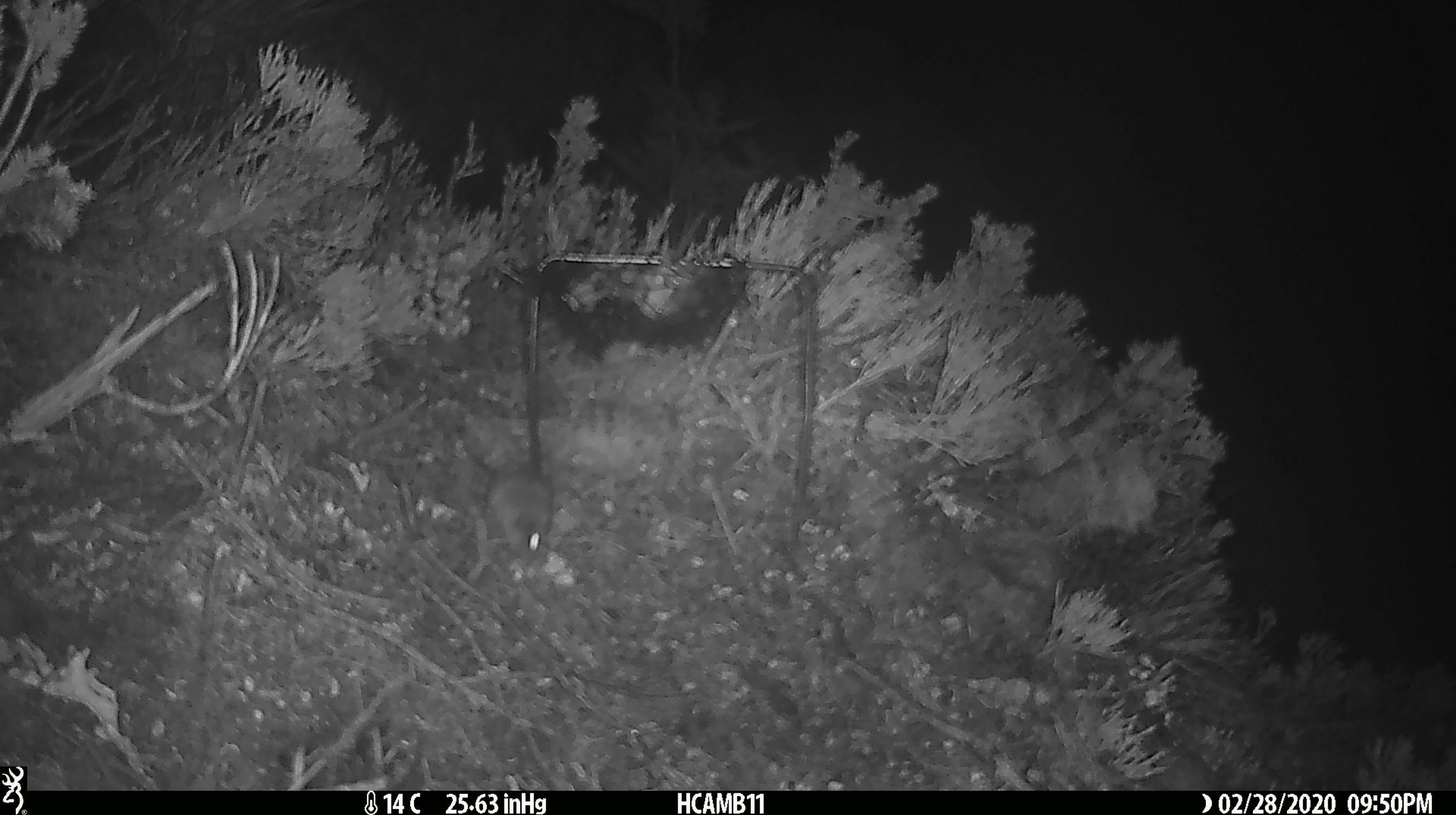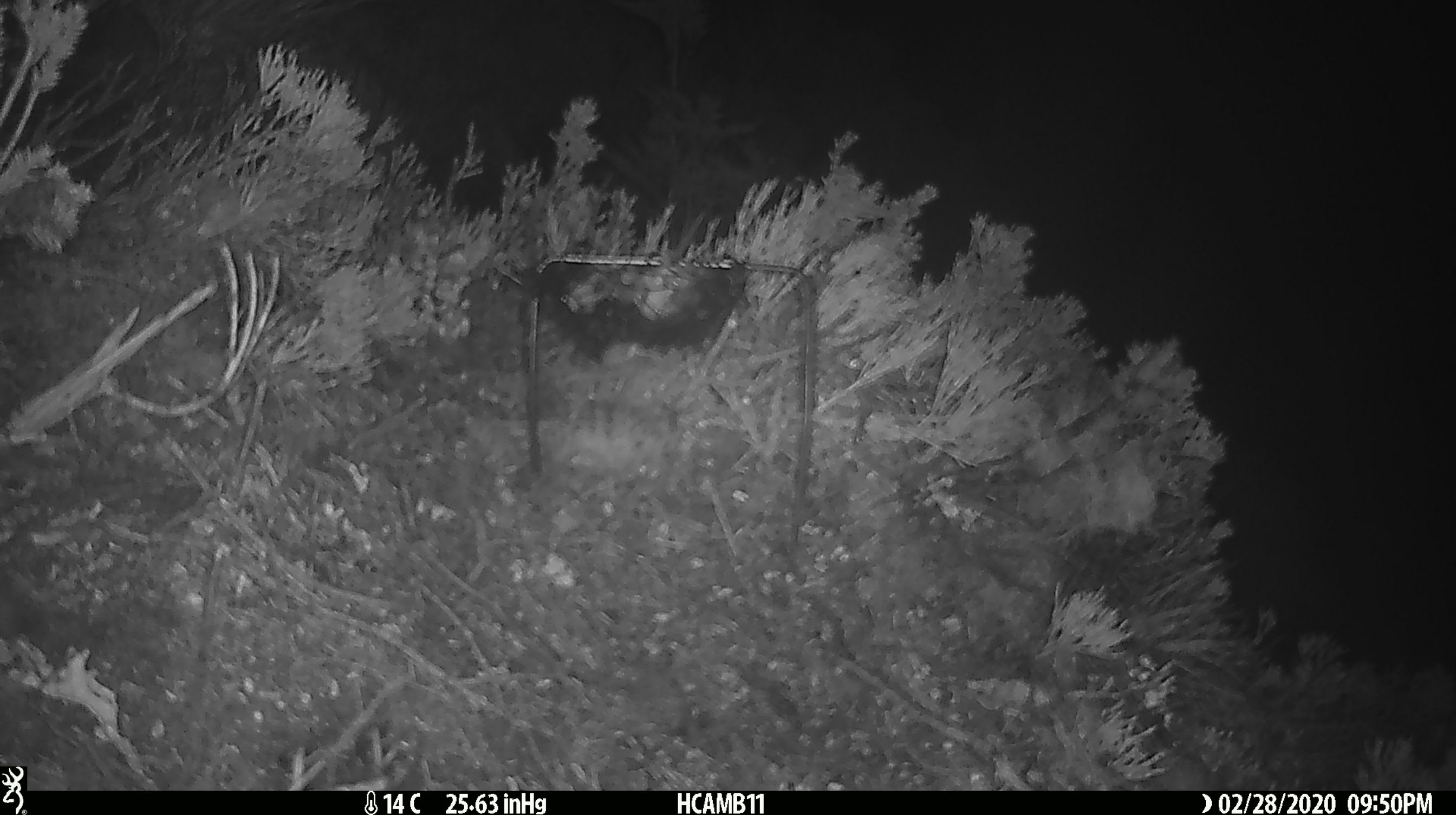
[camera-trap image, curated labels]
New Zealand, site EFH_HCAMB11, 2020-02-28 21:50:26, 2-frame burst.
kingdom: Animalia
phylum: Chordata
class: Mammalia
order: Rodentia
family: Muridae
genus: Mus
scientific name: Mus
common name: mouse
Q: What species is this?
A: Mouse (Mus).